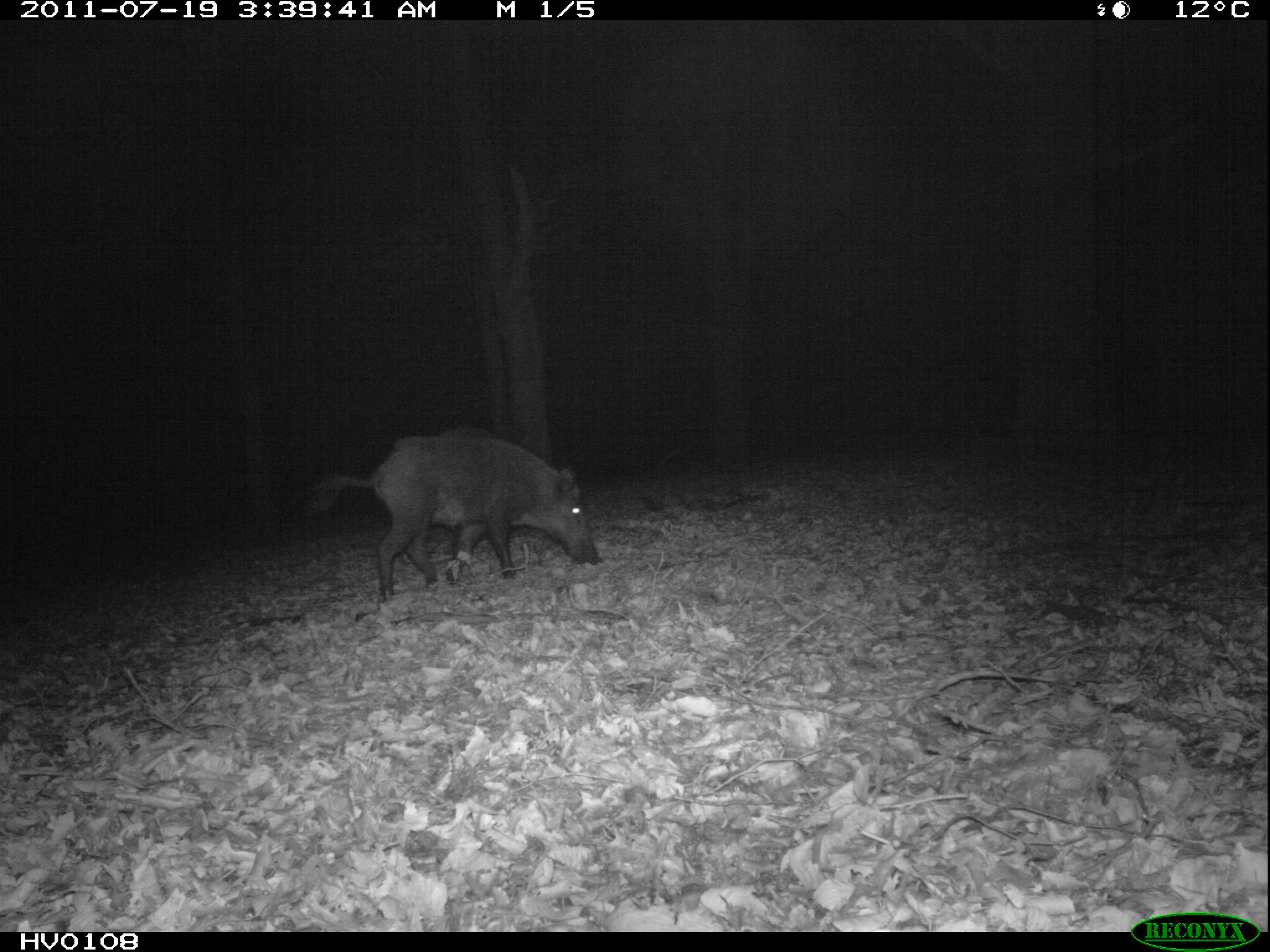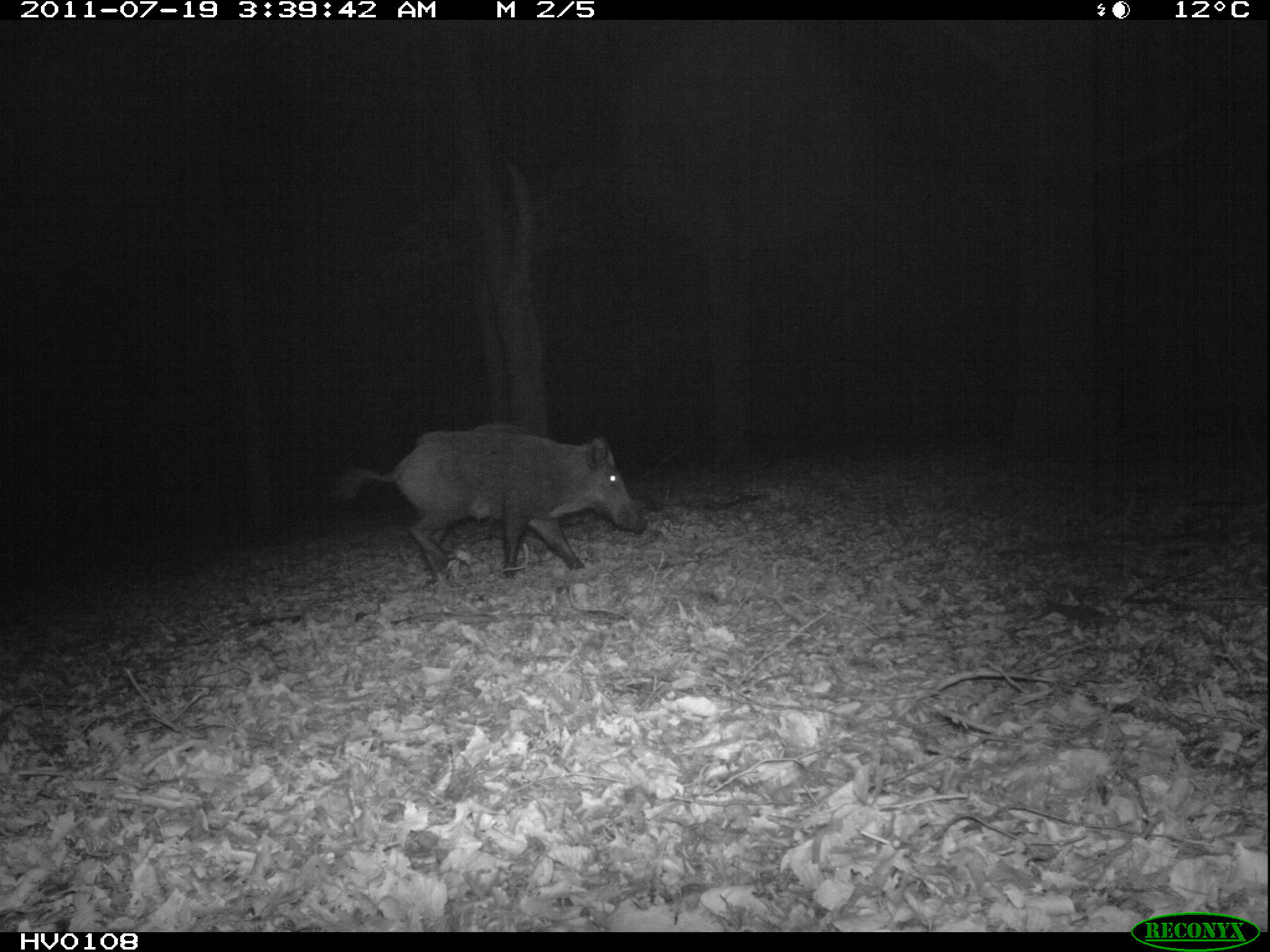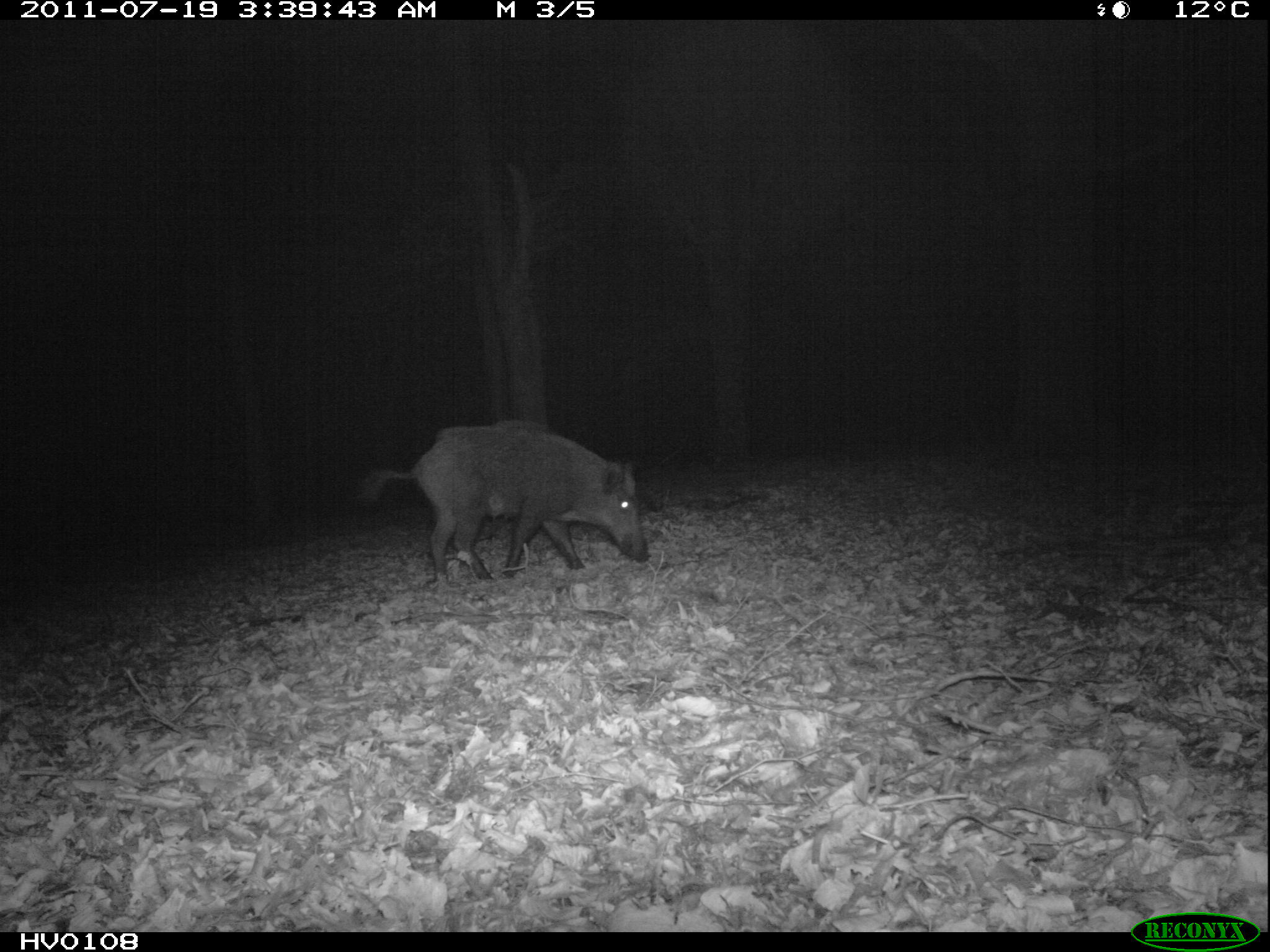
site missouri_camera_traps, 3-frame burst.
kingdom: Animalia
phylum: Chordata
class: Mammalia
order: Artiodactyla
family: Suidae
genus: Sus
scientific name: Sus scrofa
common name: wild boar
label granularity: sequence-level